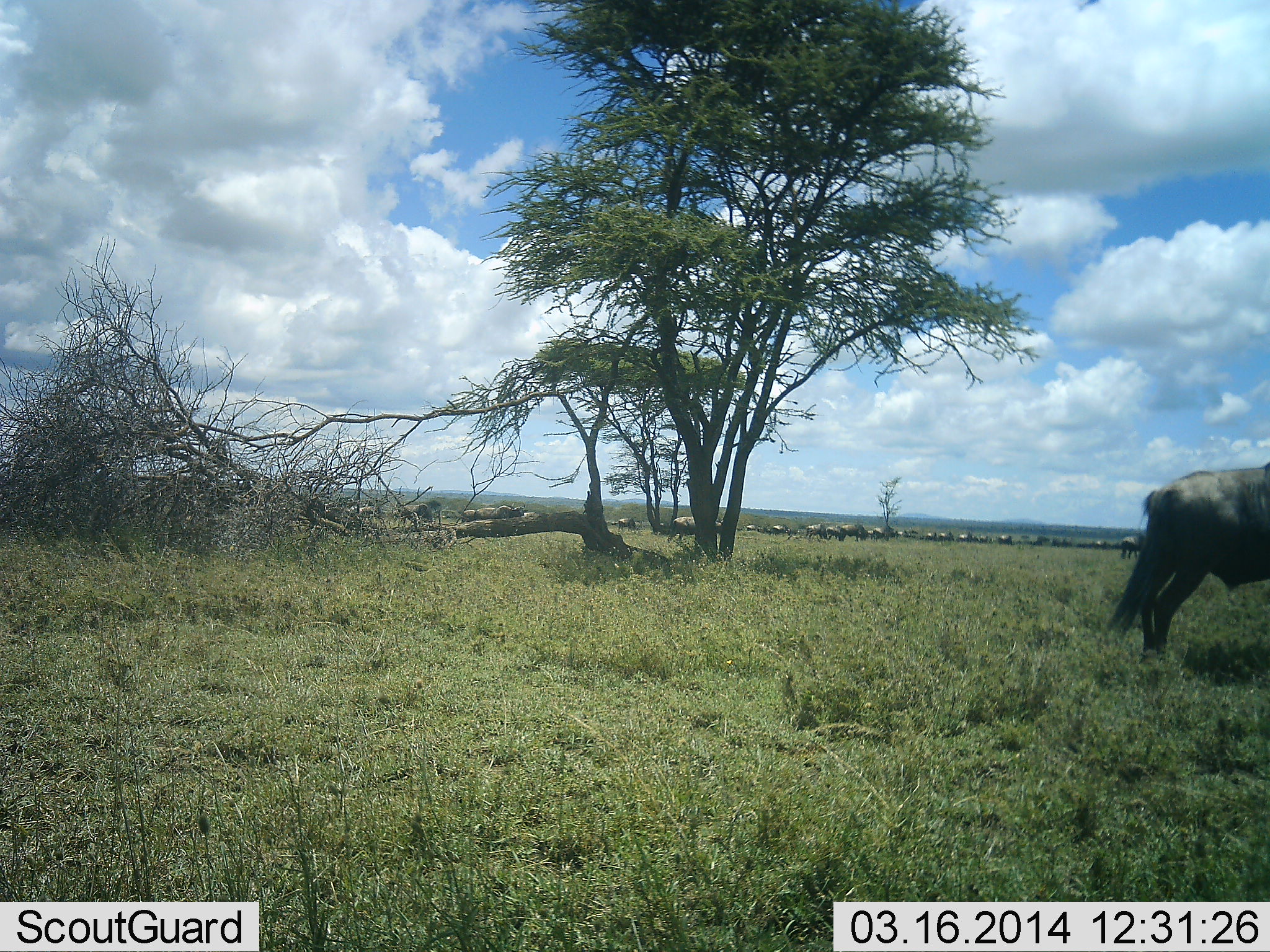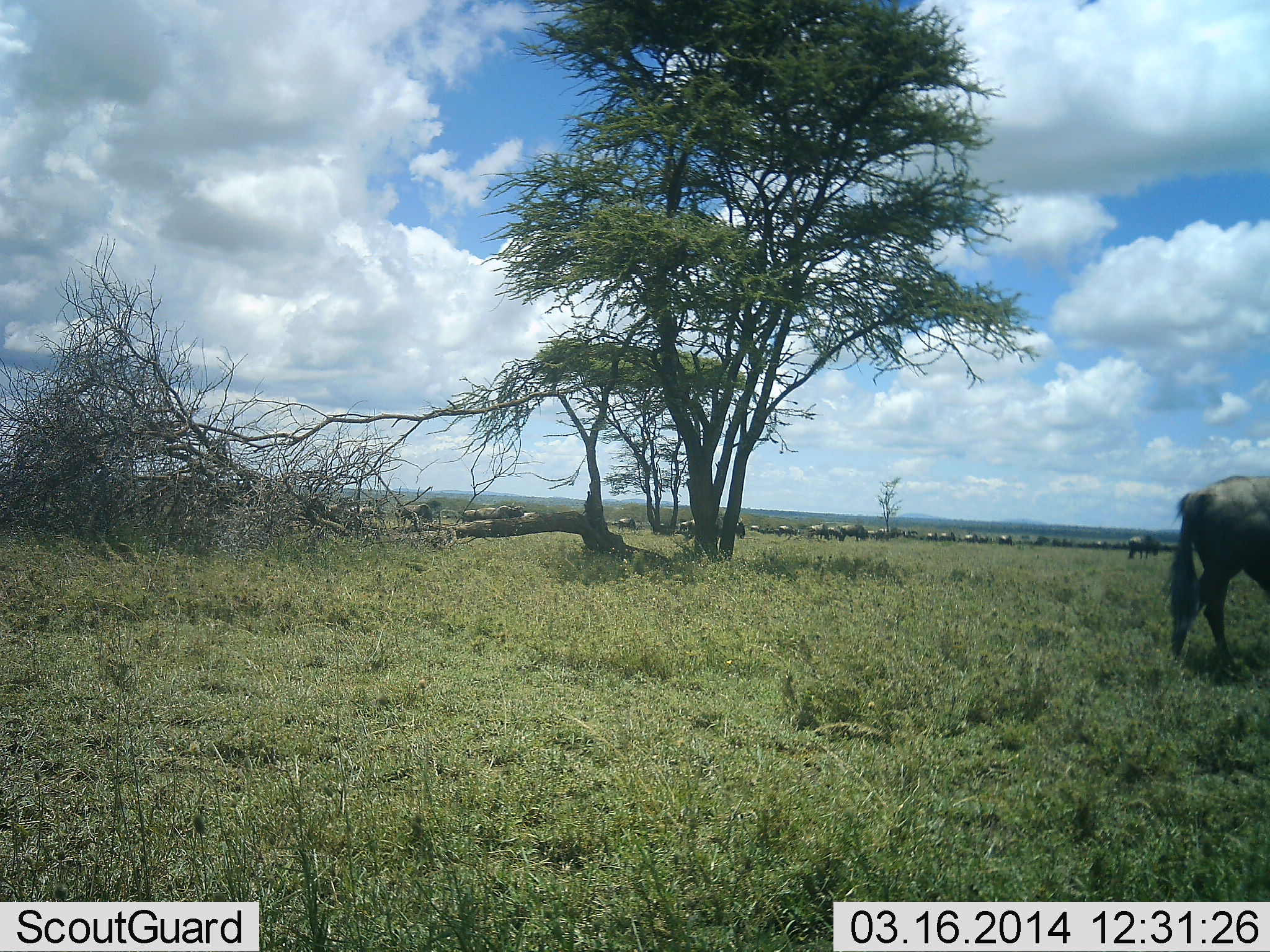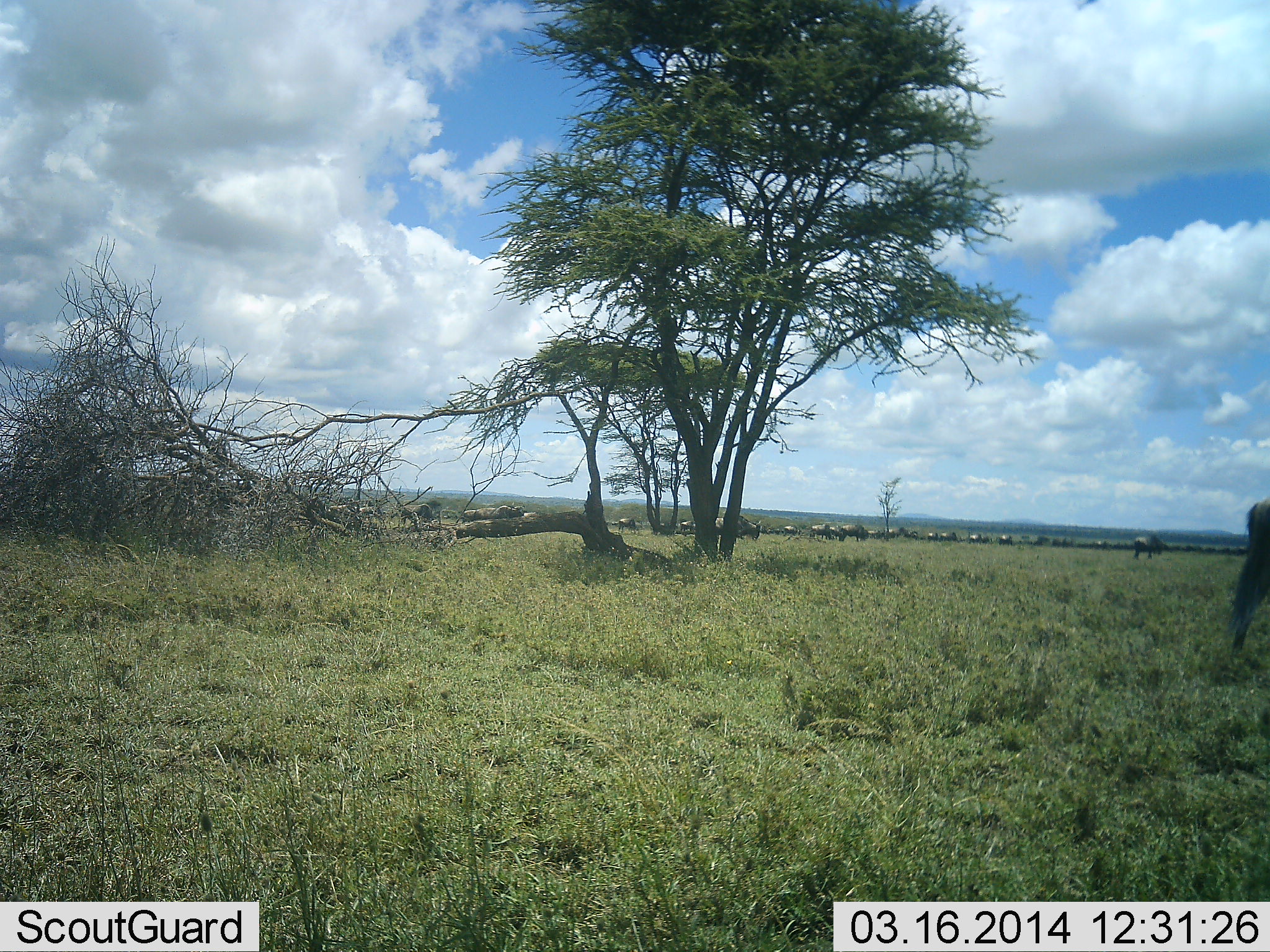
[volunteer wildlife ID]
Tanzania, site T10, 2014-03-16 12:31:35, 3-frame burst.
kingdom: Animalia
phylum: Chordata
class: Mammalia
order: Artiodactyla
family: Bovidae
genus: Connochaetes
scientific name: Connochaetes taurinus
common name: blue wildebeest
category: wildebeest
Wildebeest (blue wildebeest) (Connochaetes taurinus), count 11-50. Behavior (volunteer vote fractions): standing 20%, resting 0%, moving 70%, interacting 0%. Young present (vote fraction): 0%. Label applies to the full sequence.